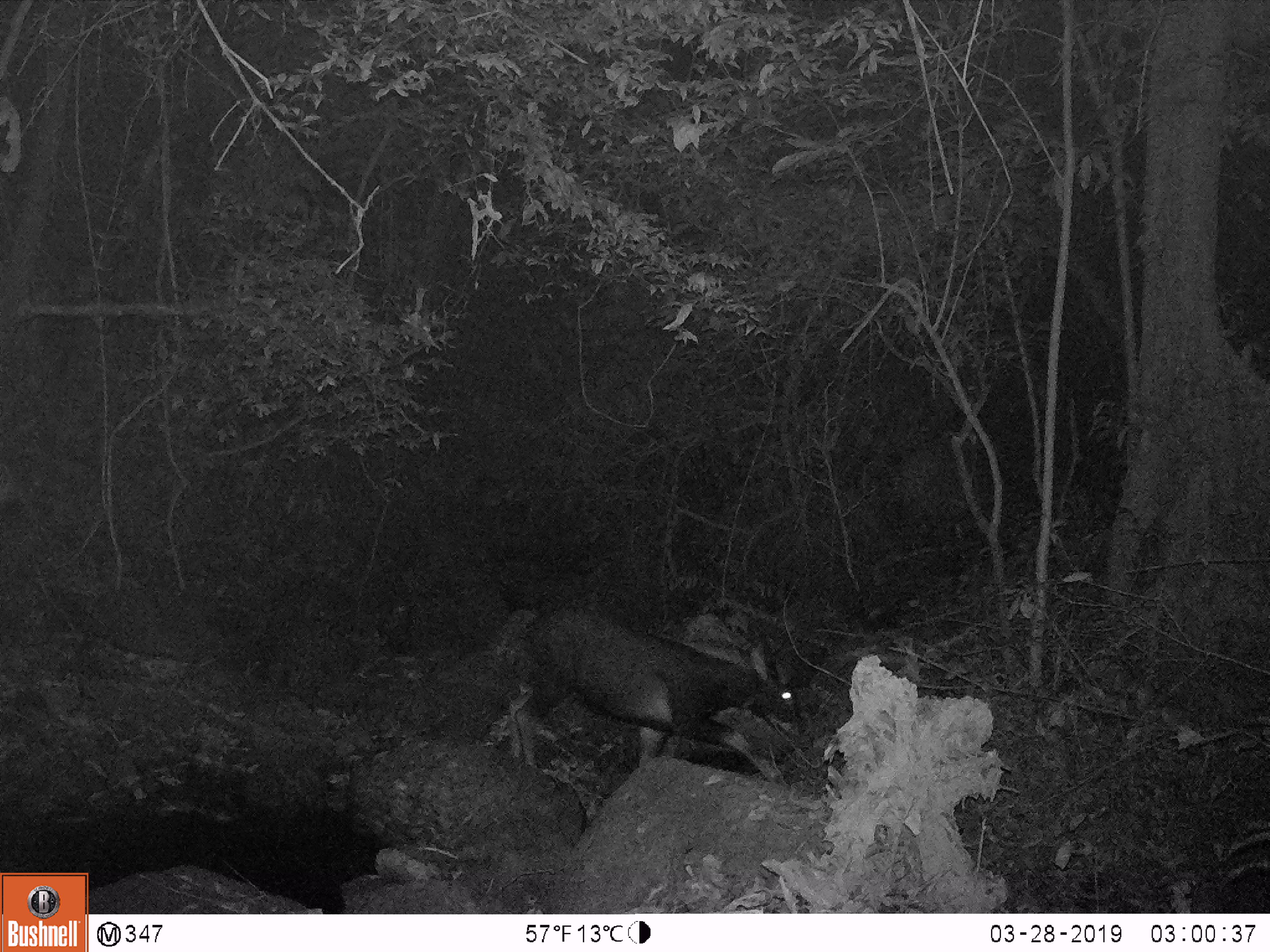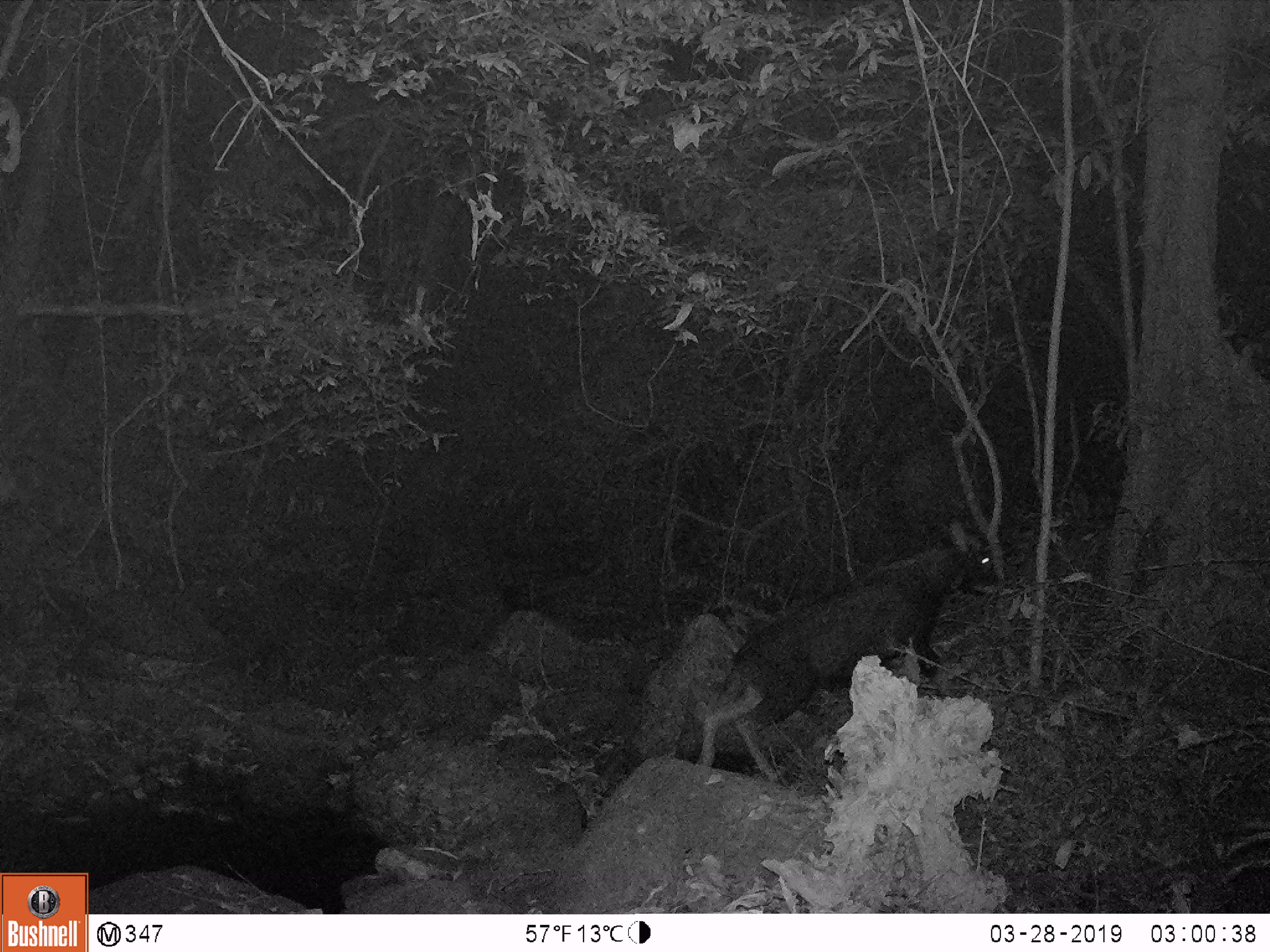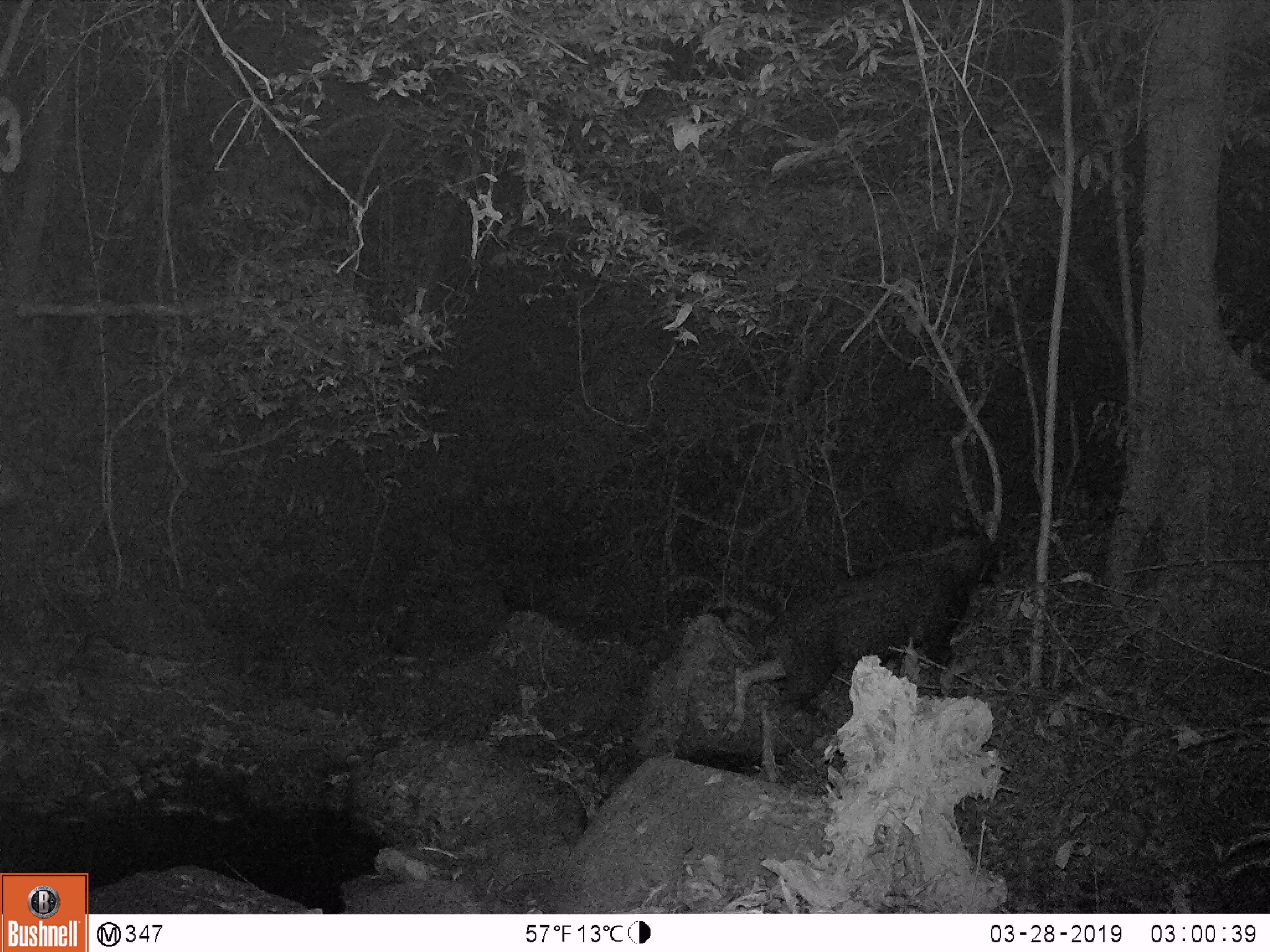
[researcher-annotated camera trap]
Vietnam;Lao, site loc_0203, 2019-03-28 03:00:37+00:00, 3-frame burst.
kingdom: Animalia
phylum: Chordata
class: Mammalia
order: Artiodactyla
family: Bovidae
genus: Capricornis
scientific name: Capricornis sumatraensis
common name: chinese serow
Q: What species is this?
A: Chinese serow (Capricornis sumatraensis).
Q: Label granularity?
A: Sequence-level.